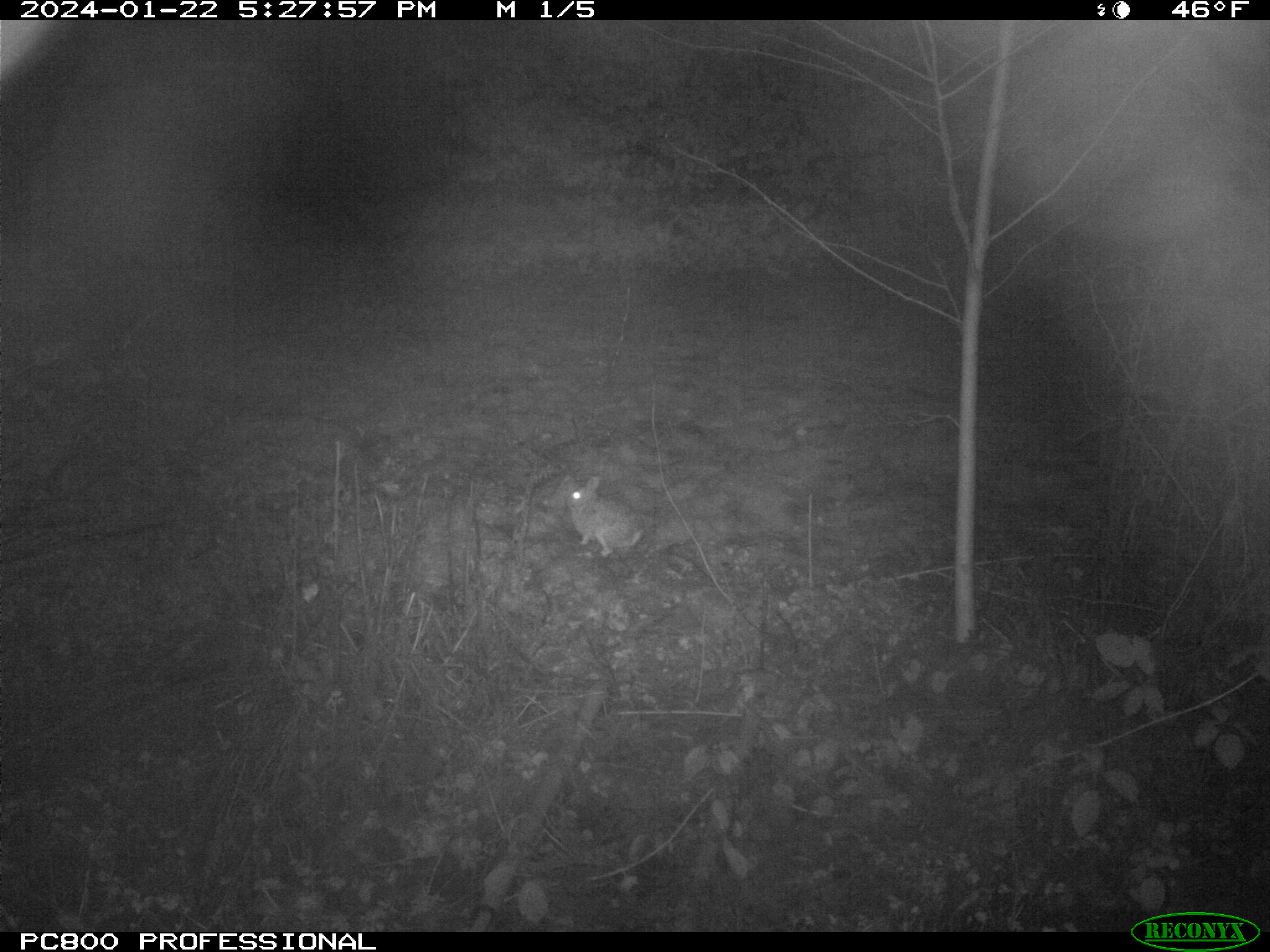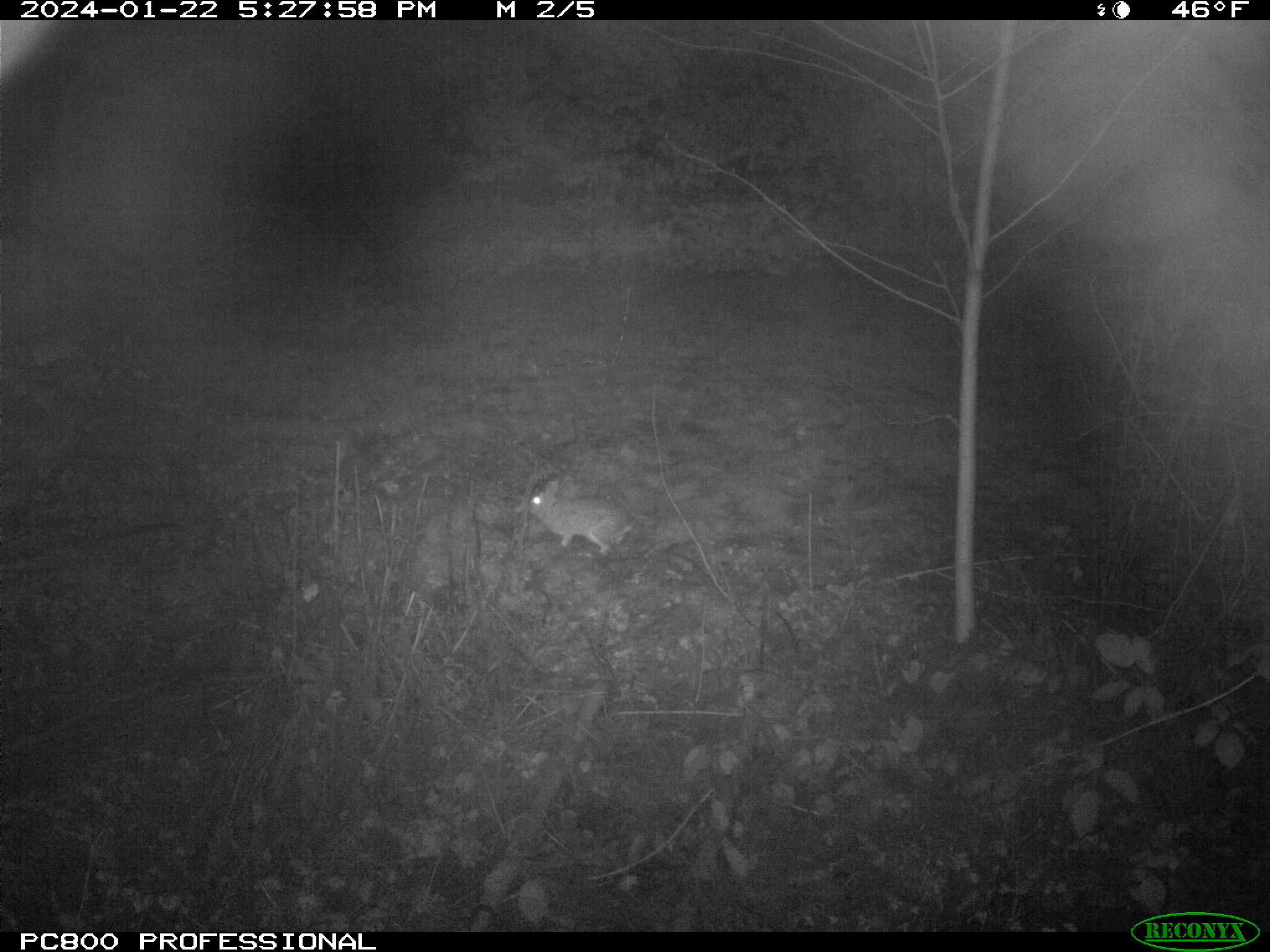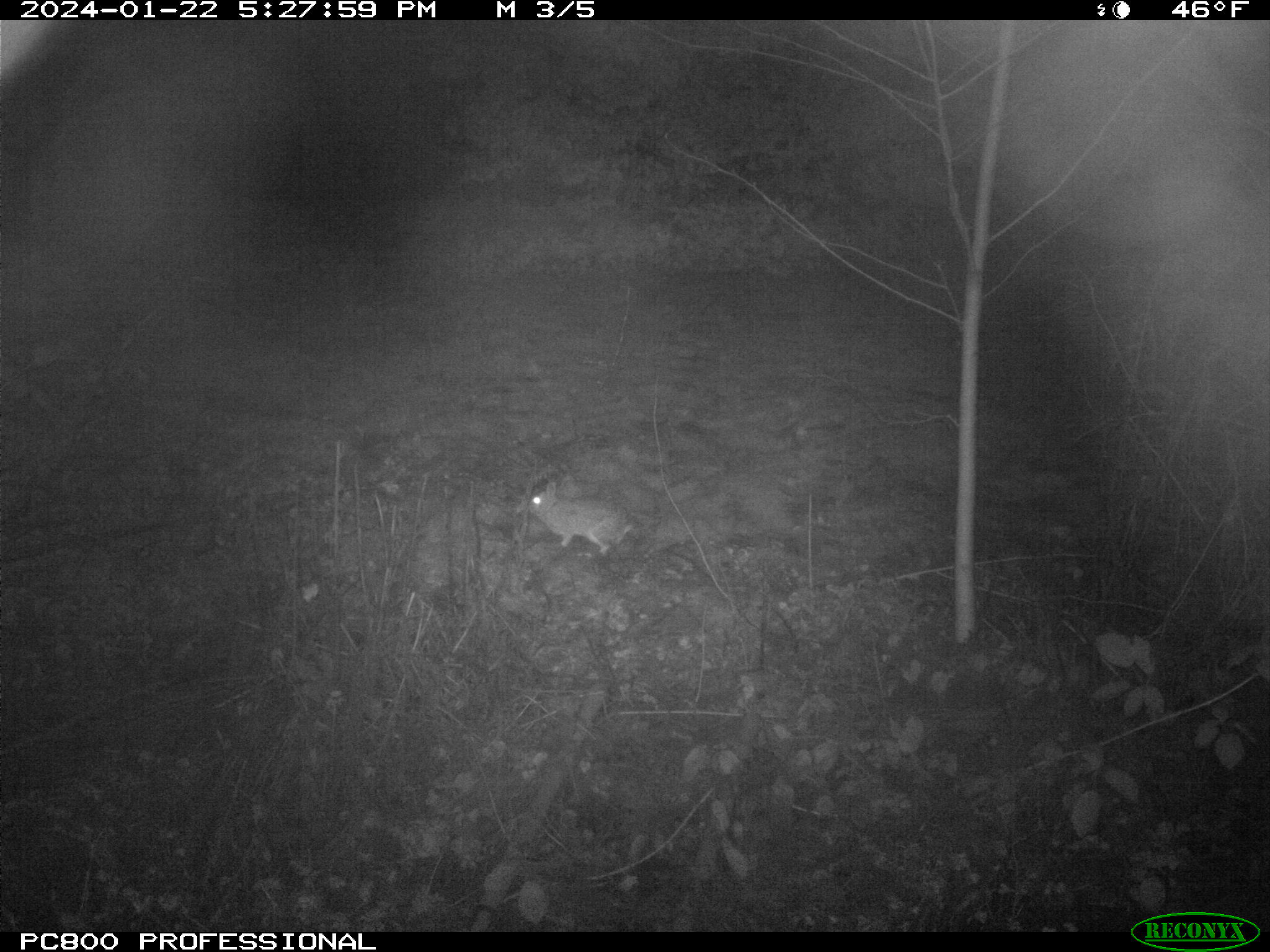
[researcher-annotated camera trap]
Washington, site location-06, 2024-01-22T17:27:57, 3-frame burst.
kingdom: Animalia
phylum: Chordata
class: Mammalia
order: Lagomorpha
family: Leporidae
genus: Sylvilagus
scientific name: Sylvilagus floridanus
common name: eastern cottontail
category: rabbit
Rabbit (eastern cottontail) (Sylvilagus floridanus).